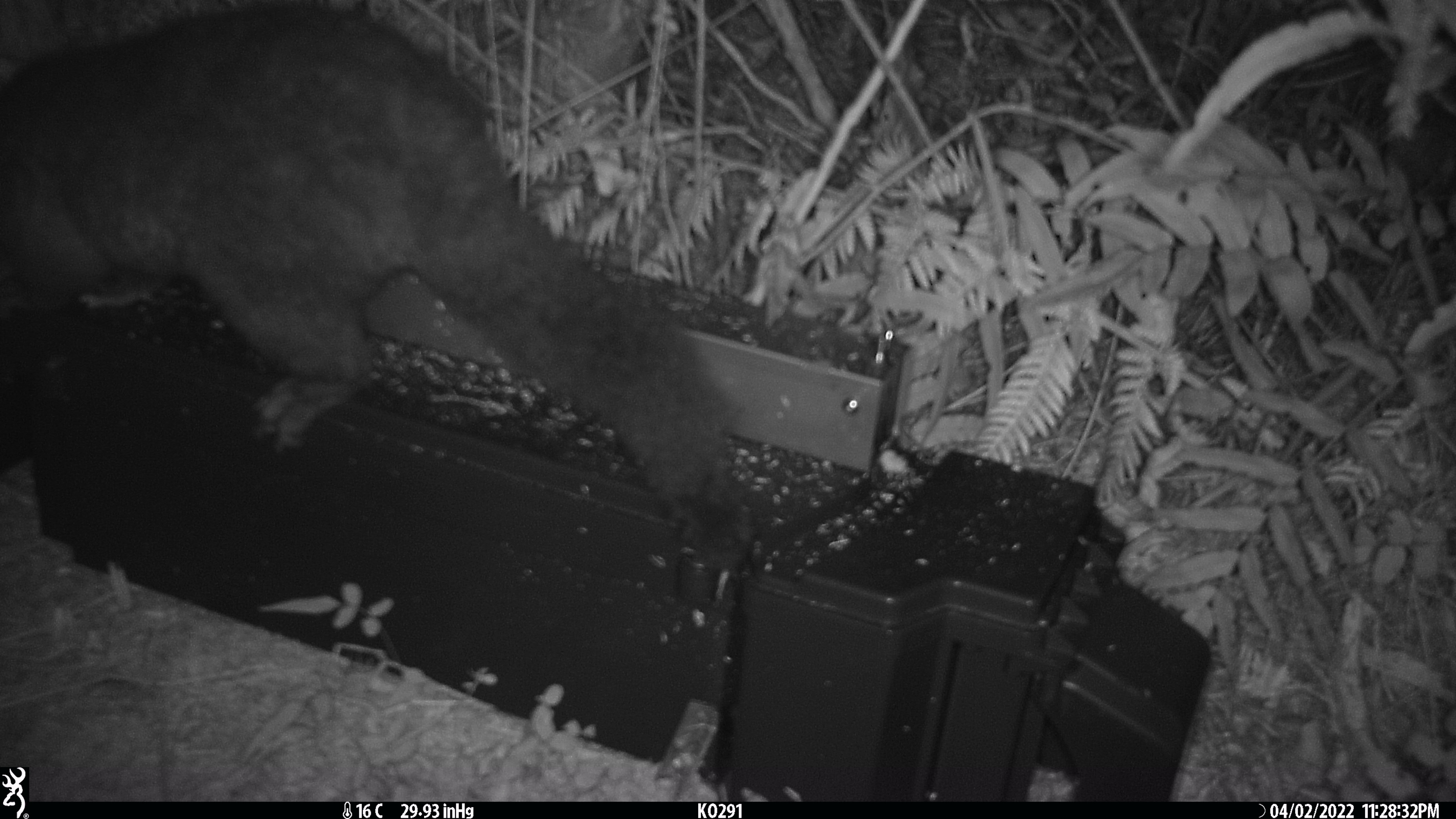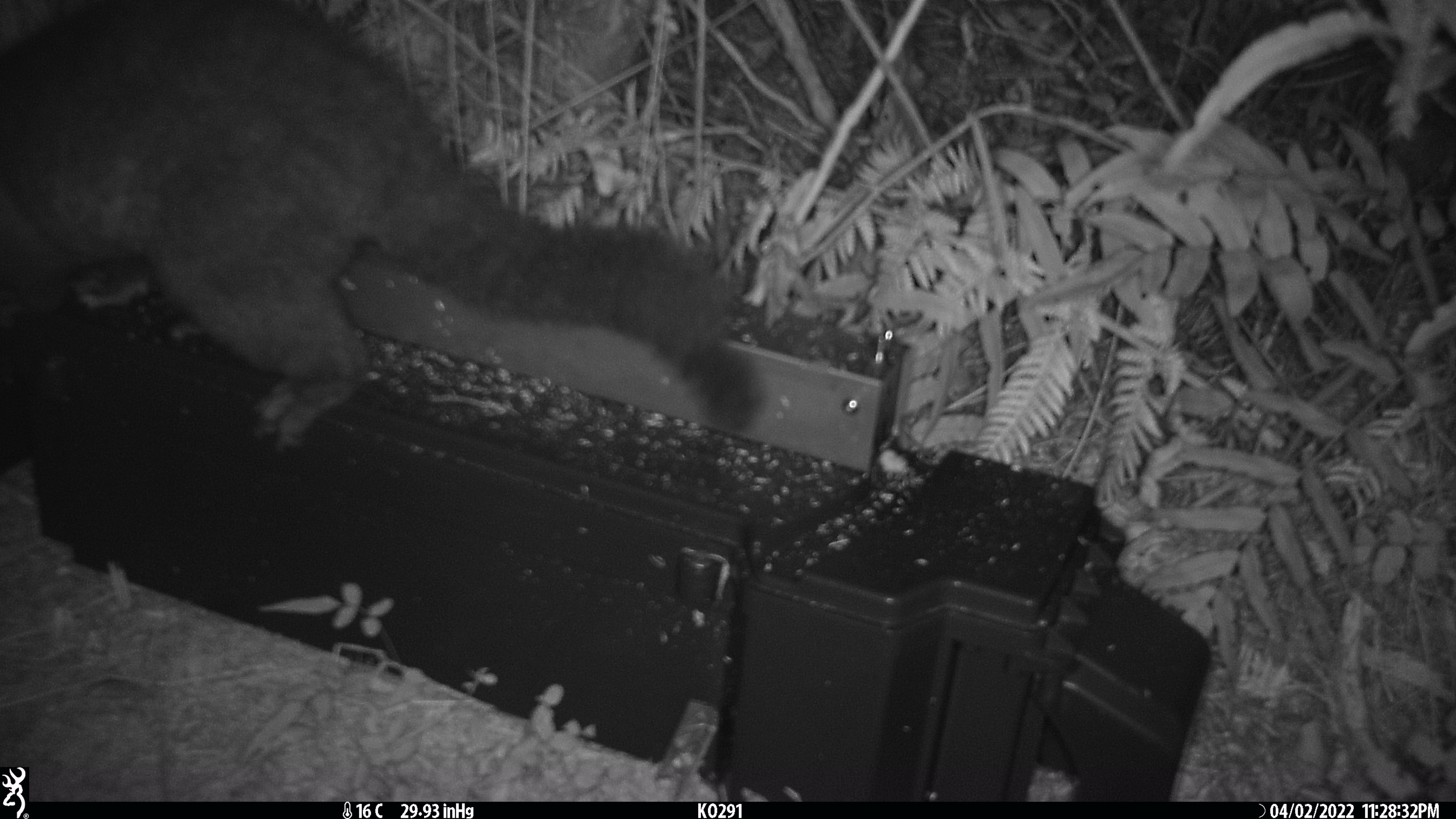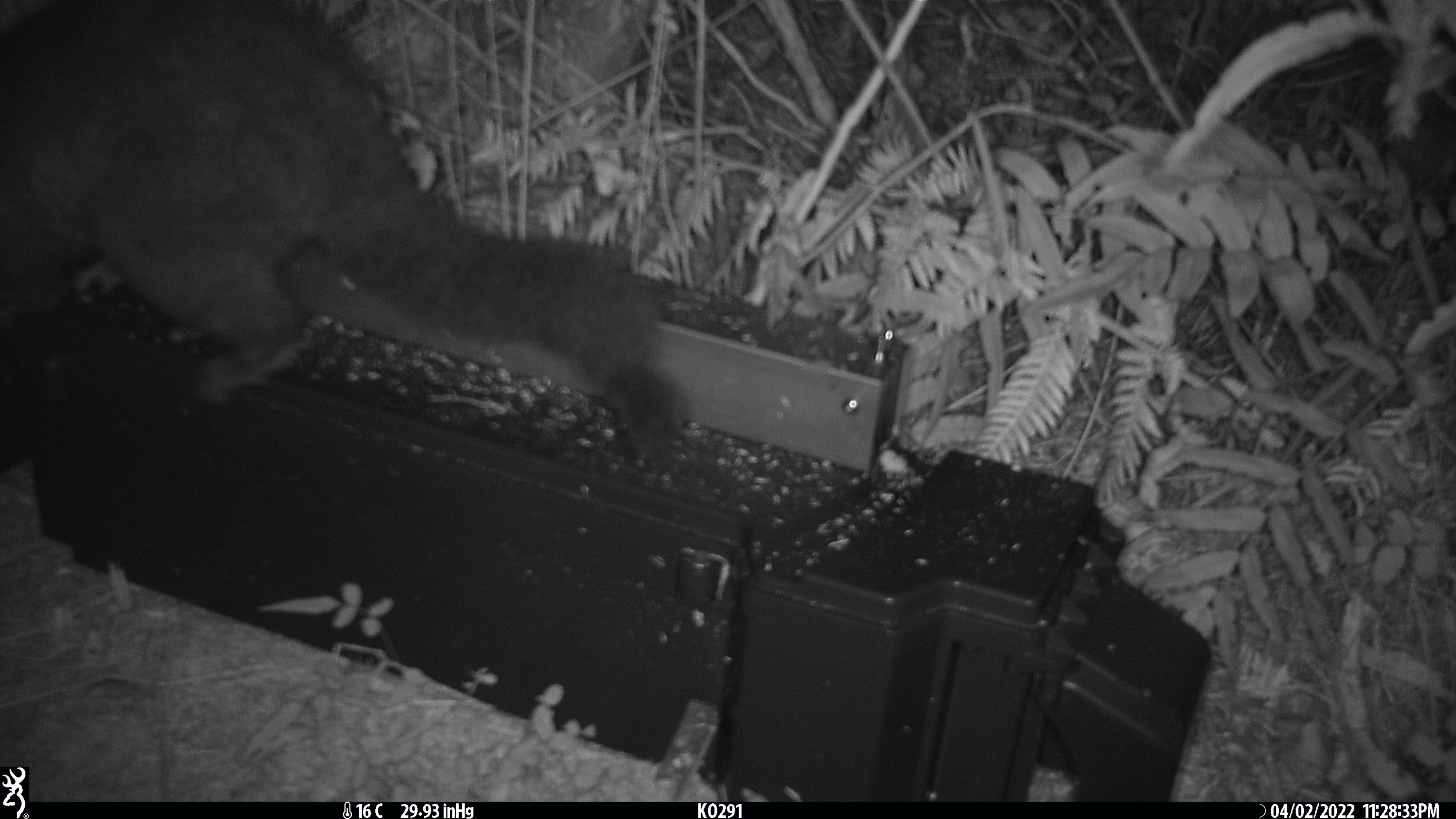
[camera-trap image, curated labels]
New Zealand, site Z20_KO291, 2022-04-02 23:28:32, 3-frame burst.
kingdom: Animalia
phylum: Chordata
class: Mammalia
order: Diprotodontia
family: Phalangeridae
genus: Trichosurus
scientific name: Trichosurus vulpecula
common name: common brushtail possum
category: possum